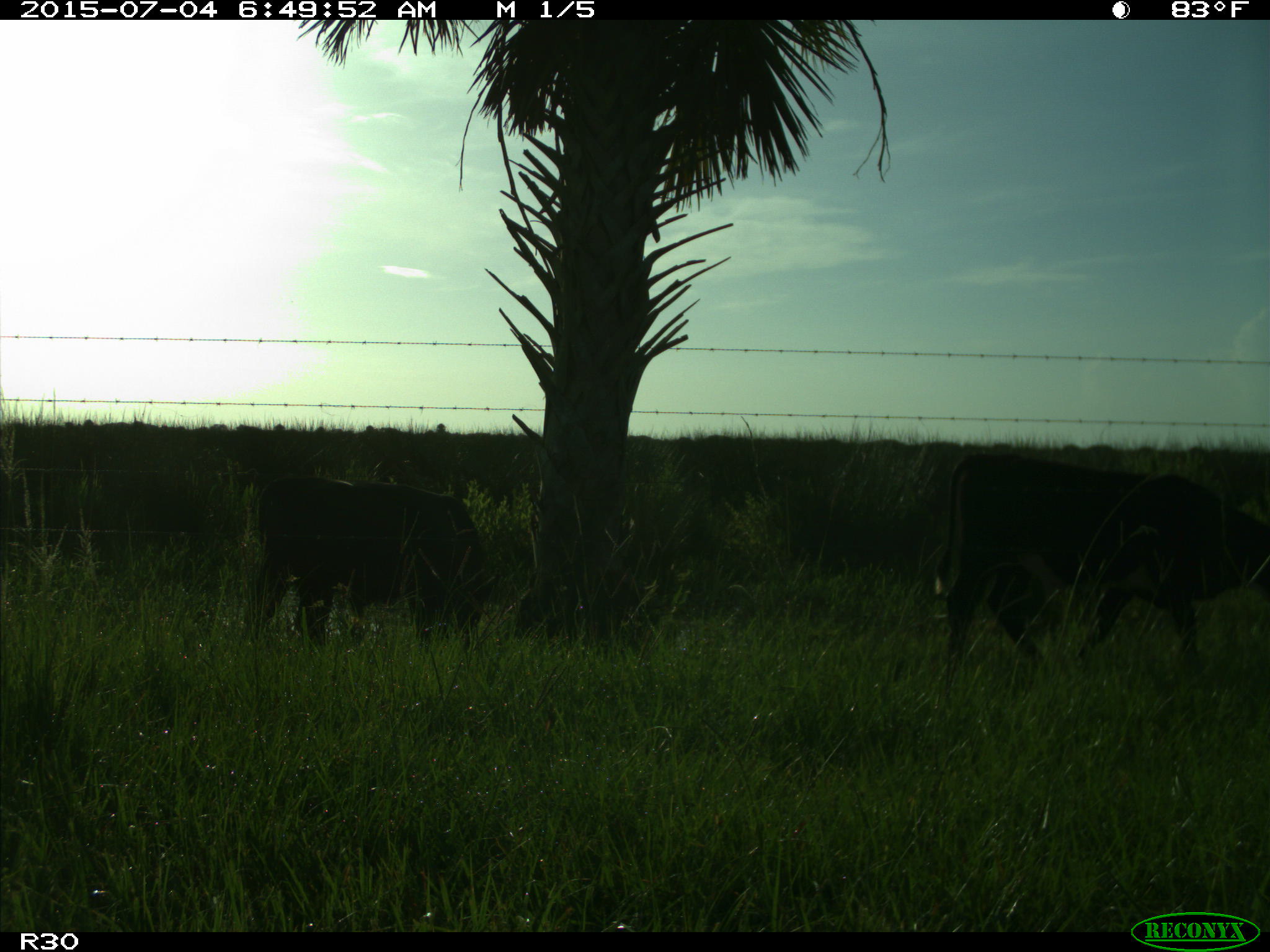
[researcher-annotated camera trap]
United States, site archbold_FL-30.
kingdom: Animalia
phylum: Chordata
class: Mammalia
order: Artiodactyla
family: Bovidae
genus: Bos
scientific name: Bos taurus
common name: domestic cow